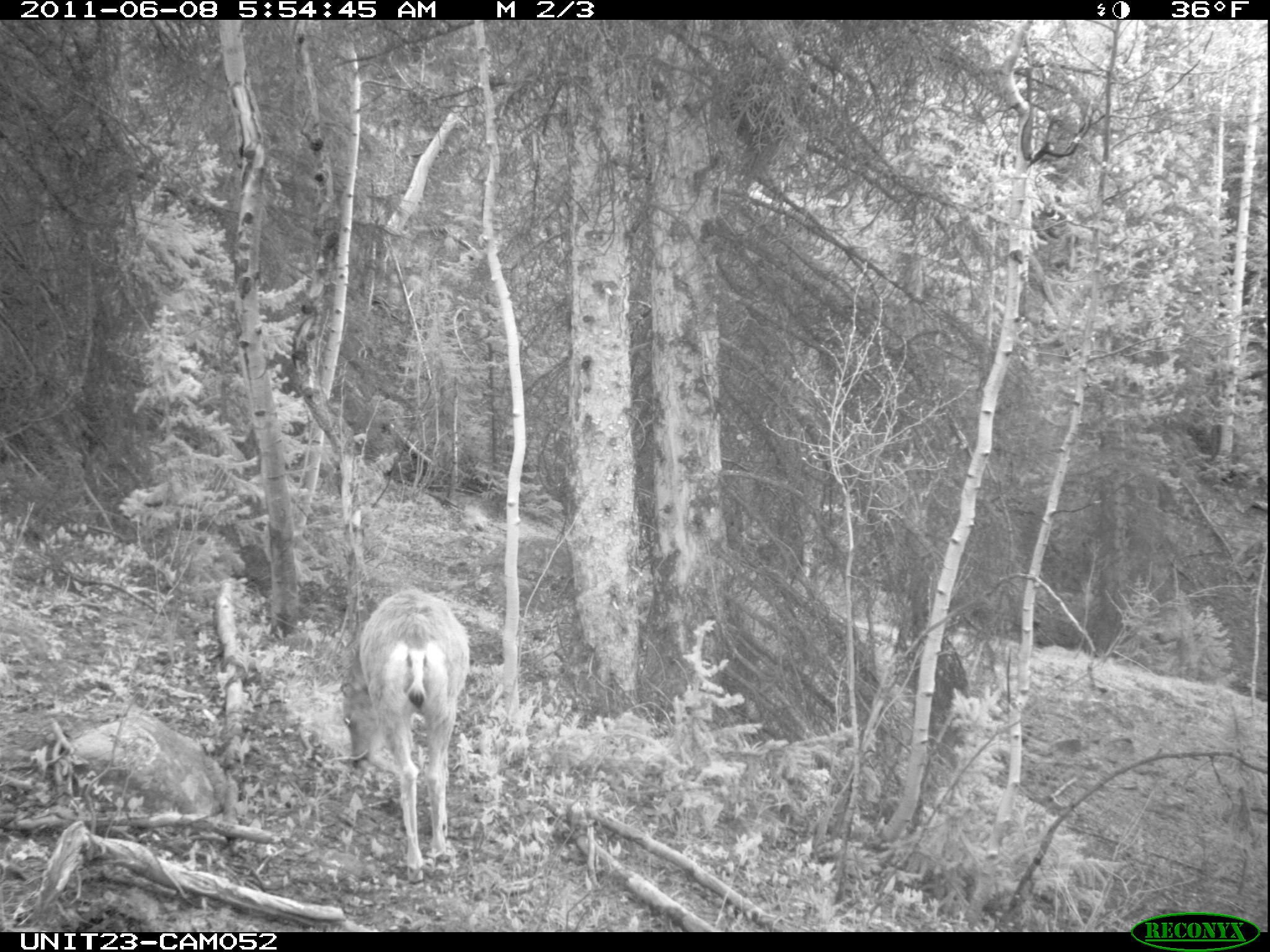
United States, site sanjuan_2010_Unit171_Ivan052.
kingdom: Animalia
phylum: Chordata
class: Mammalia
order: Artiodactyla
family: Cervidae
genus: Odocoileus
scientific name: Odocoileus hemionus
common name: mule deer